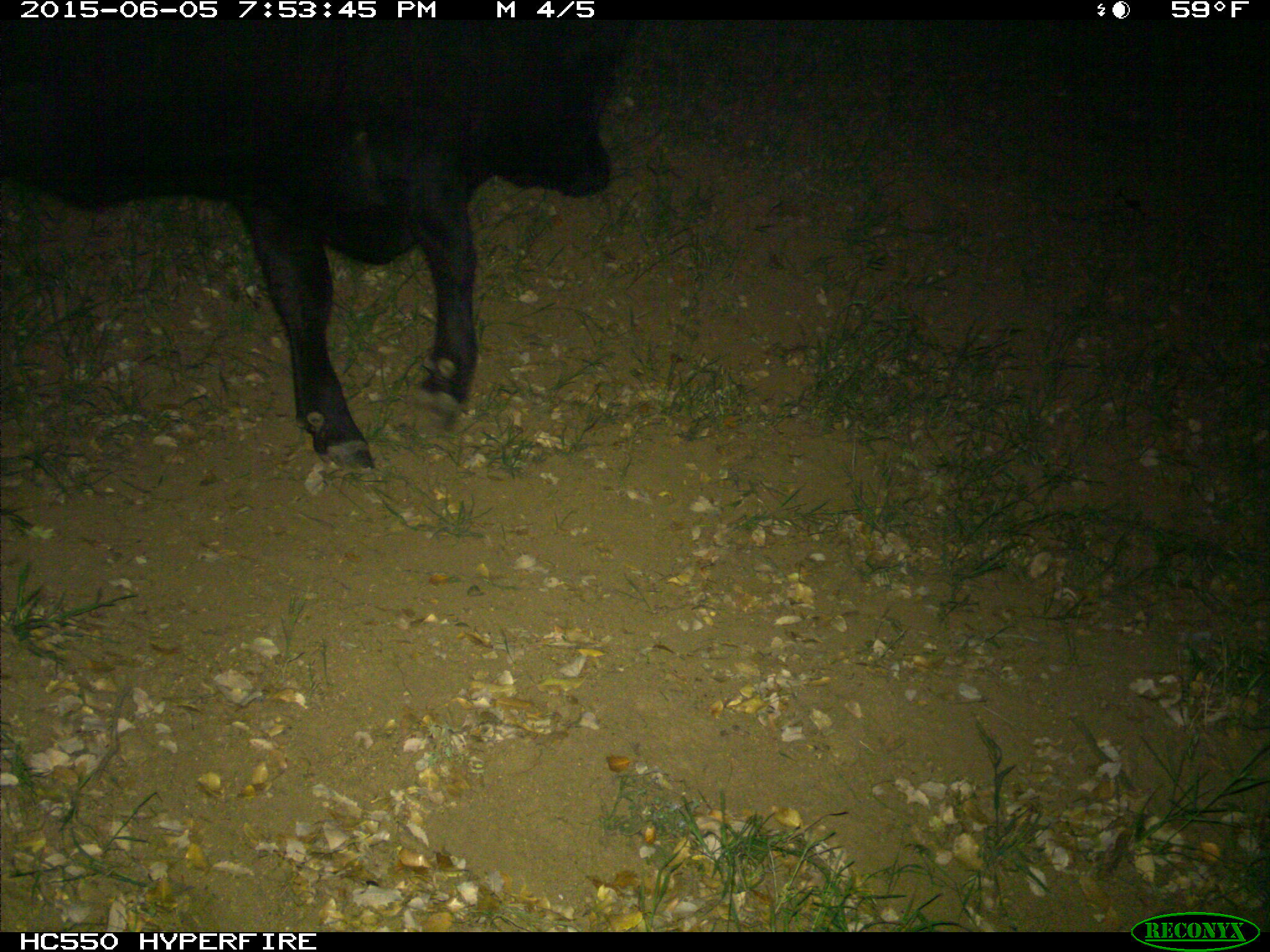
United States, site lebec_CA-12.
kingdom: Animalia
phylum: Chordata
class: Mammalia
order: Artiodactyla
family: Bovidae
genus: Bos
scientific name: Bos taurus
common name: domestic cow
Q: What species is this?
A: Bos taurus (domestic cow).